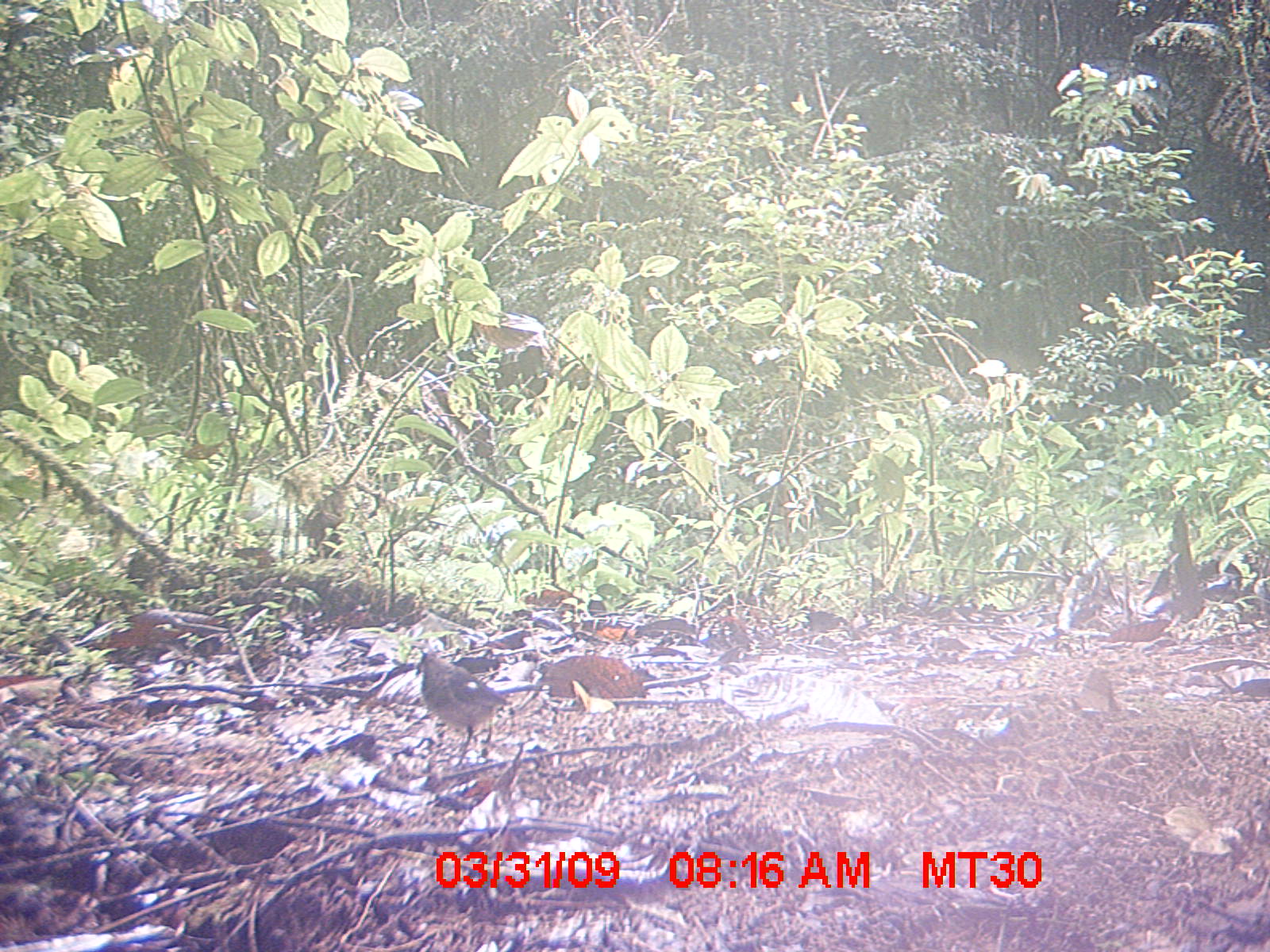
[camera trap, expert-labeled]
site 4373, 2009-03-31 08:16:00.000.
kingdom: Animalia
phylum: Chordata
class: Aves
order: Passeriformes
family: Muscicapidae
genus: Copsychus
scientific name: Copsychus albospecularis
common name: madagascar magpie-robin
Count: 1.